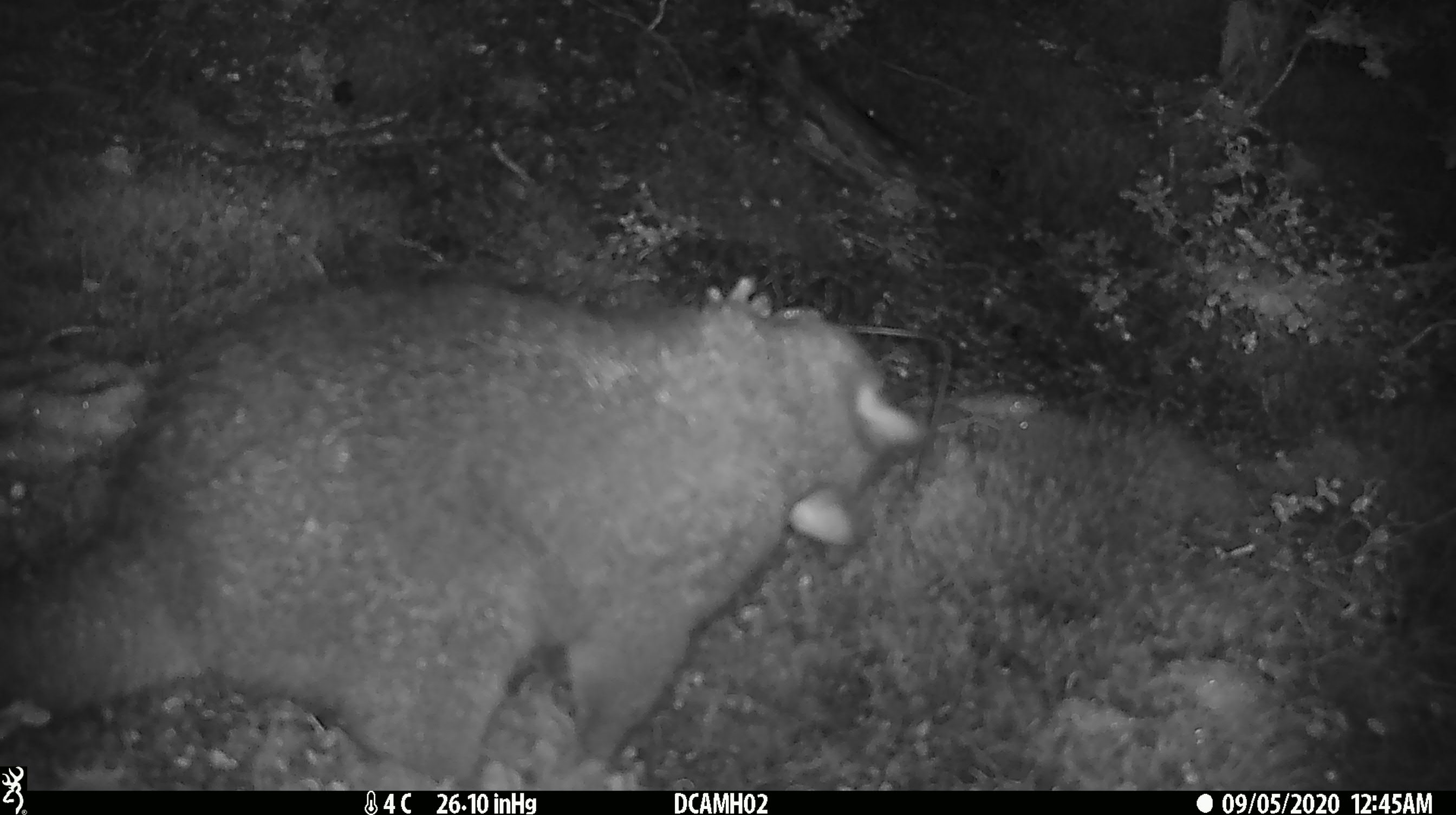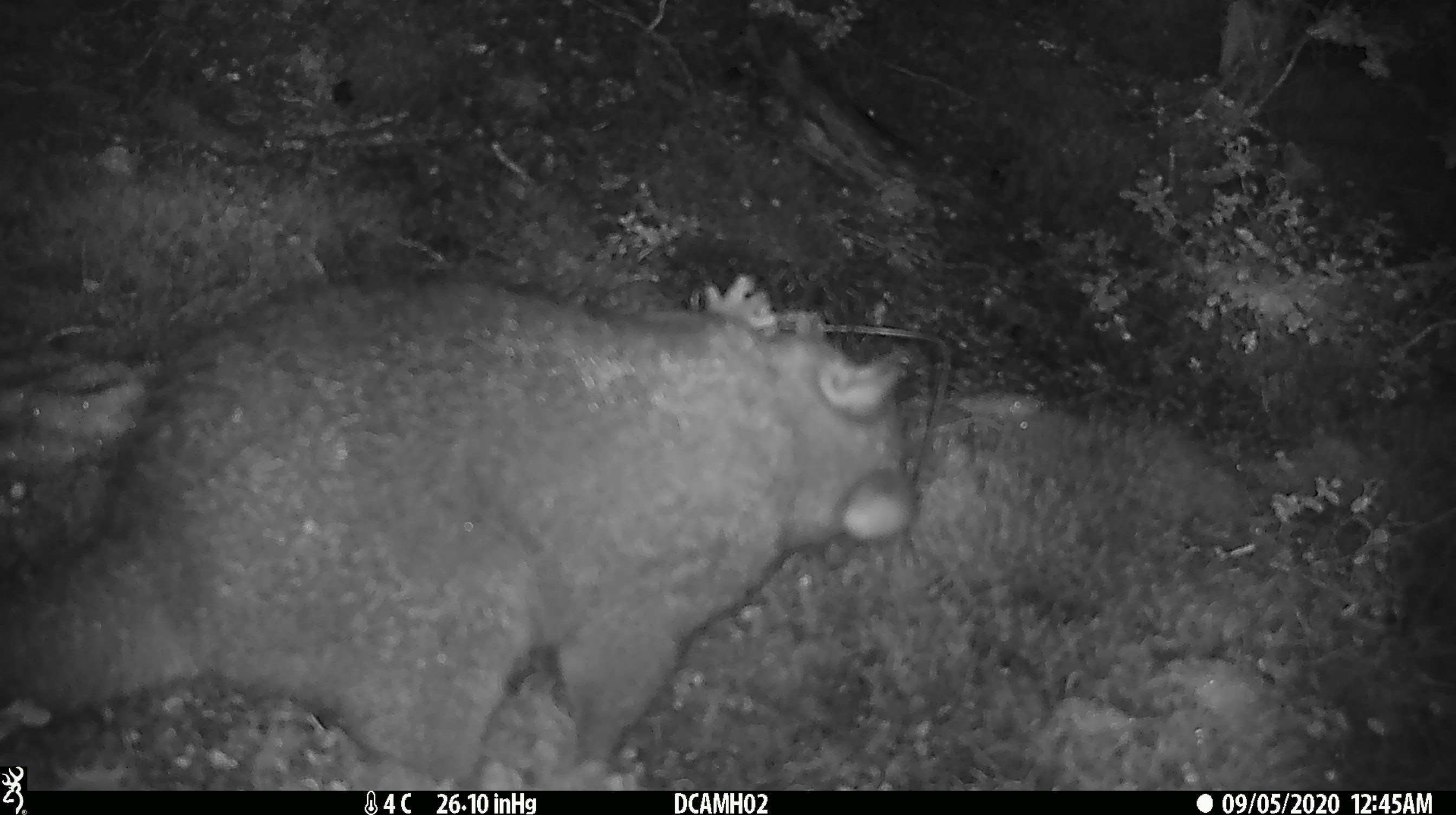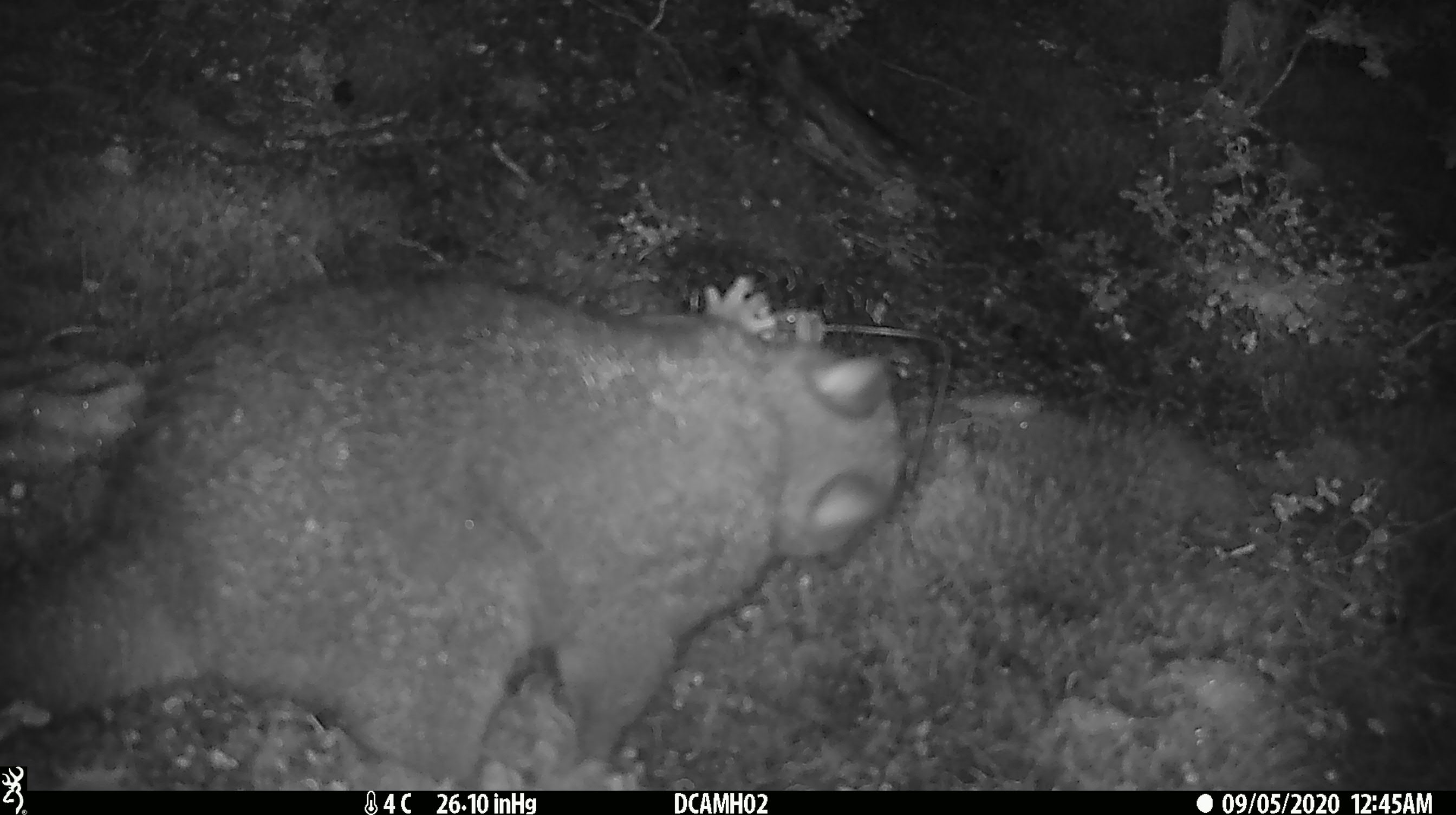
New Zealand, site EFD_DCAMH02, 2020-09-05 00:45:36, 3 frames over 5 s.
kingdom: Animalia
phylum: Chordata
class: Mammalia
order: Diprotodontia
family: Phalangeridae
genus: Trichosurus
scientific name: Trichosurus vulpecula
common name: common brushtail possum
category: possum